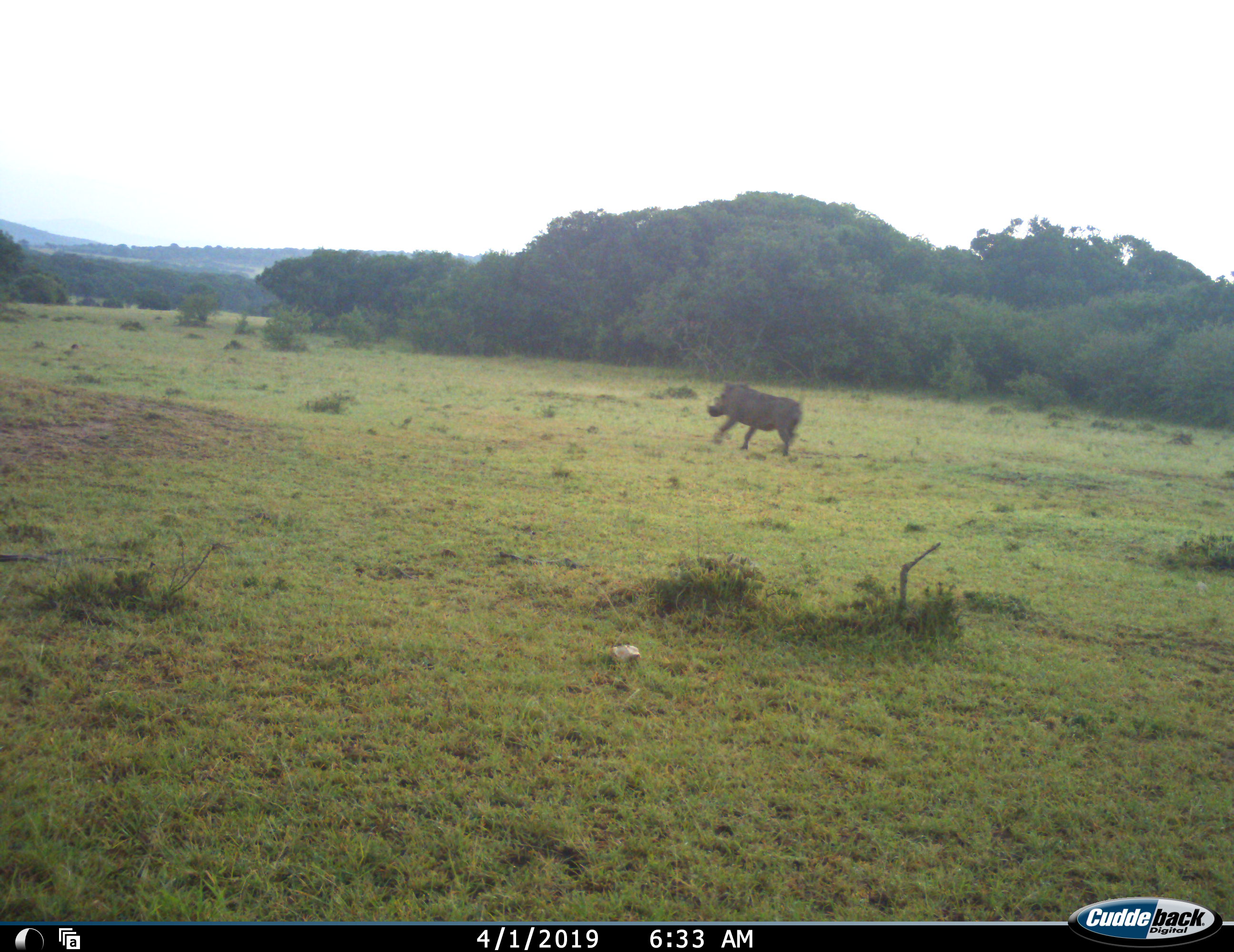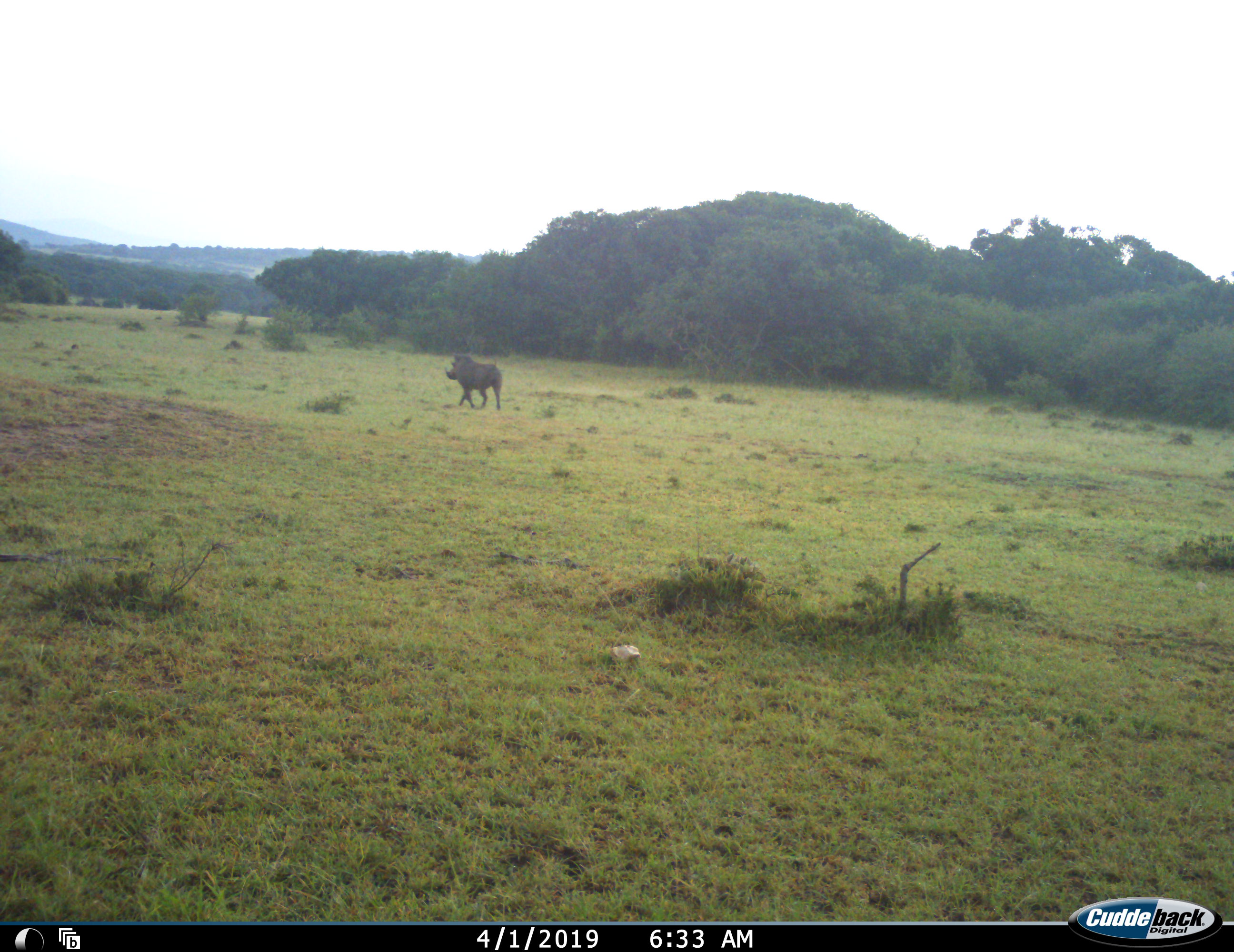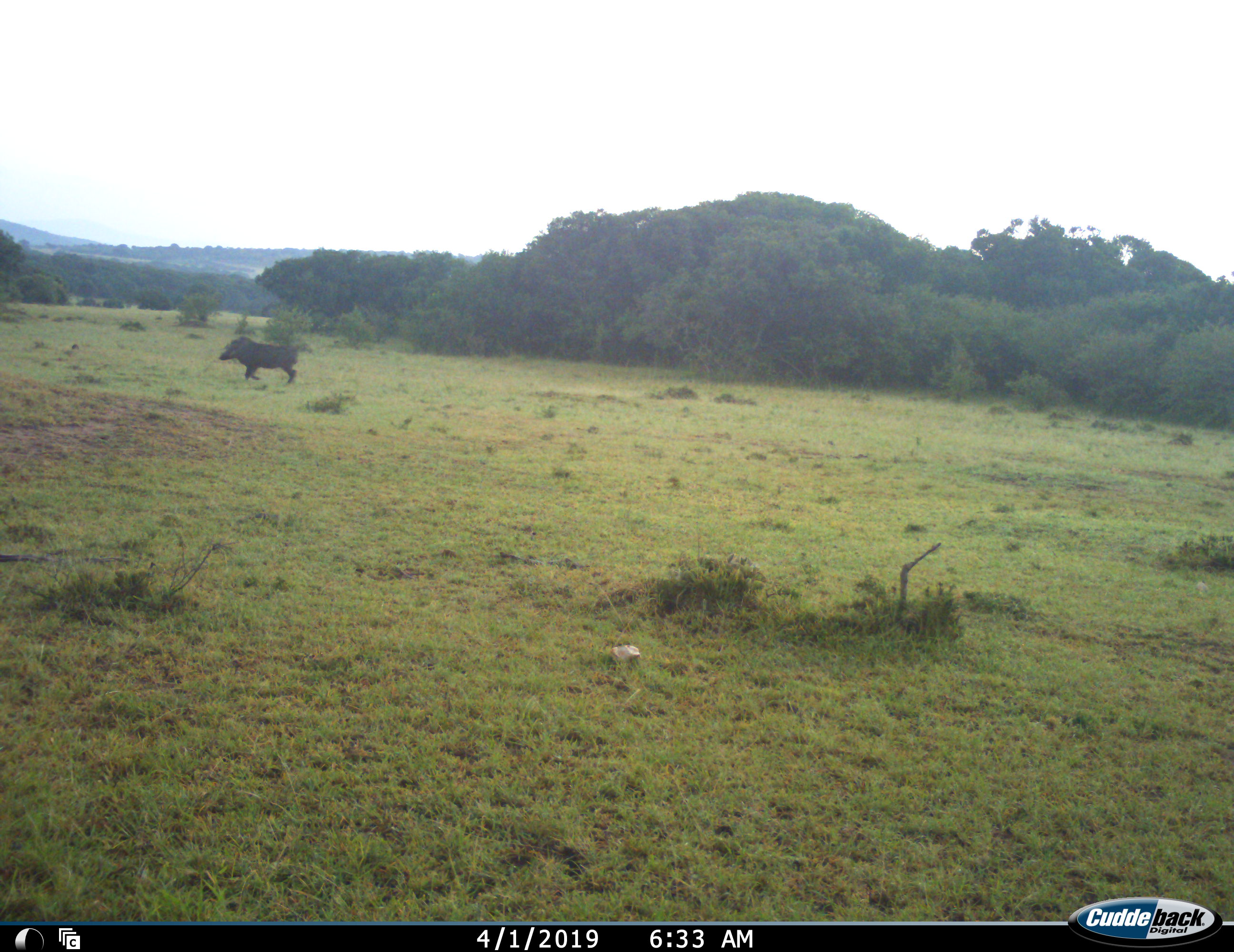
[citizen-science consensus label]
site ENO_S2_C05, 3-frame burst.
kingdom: Animalia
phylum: Chordata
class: Mammalia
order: Artiodactyla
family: Suidae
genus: Phacochoerus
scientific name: Phacochoerus africanus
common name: warthog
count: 1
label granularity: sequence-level